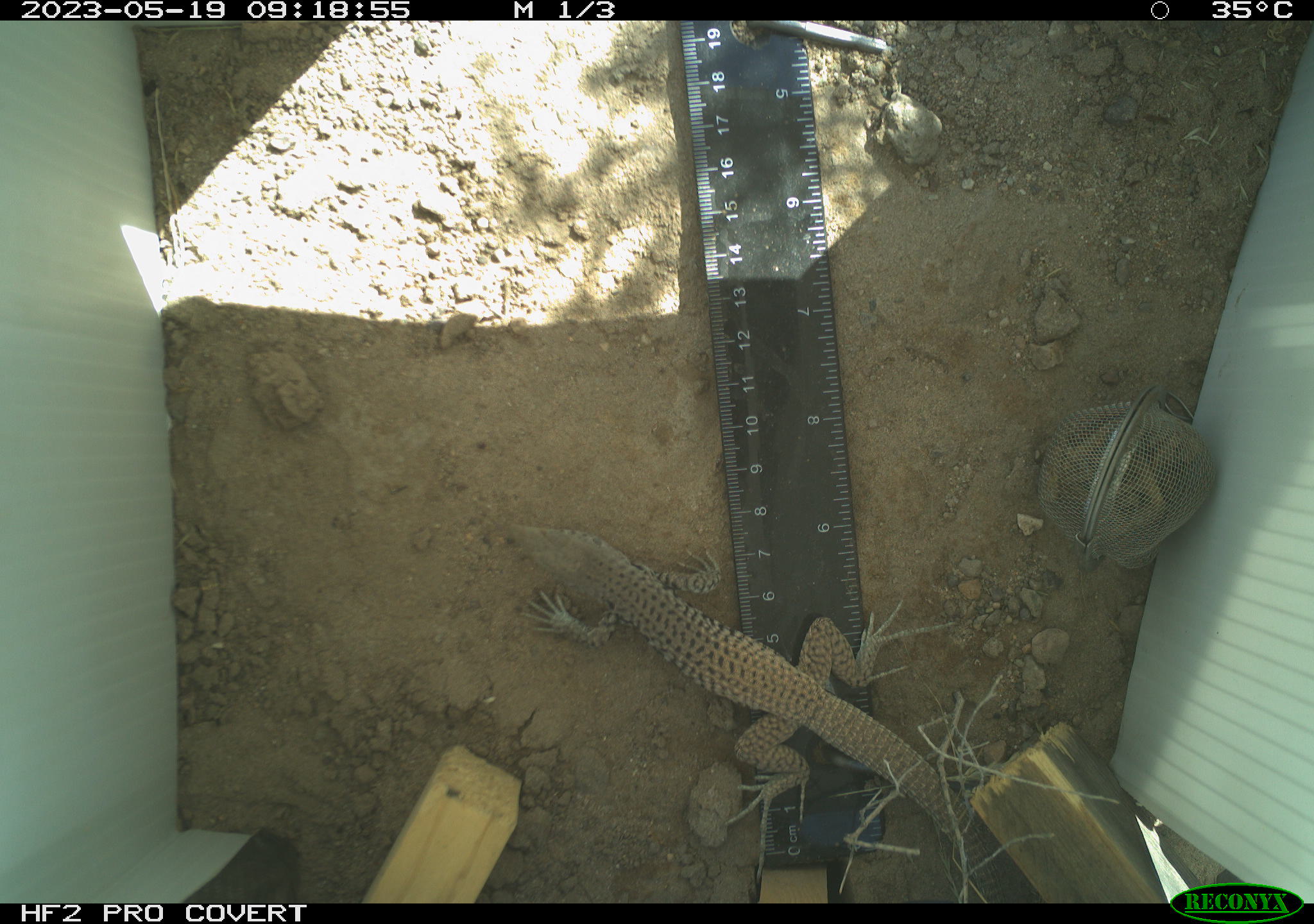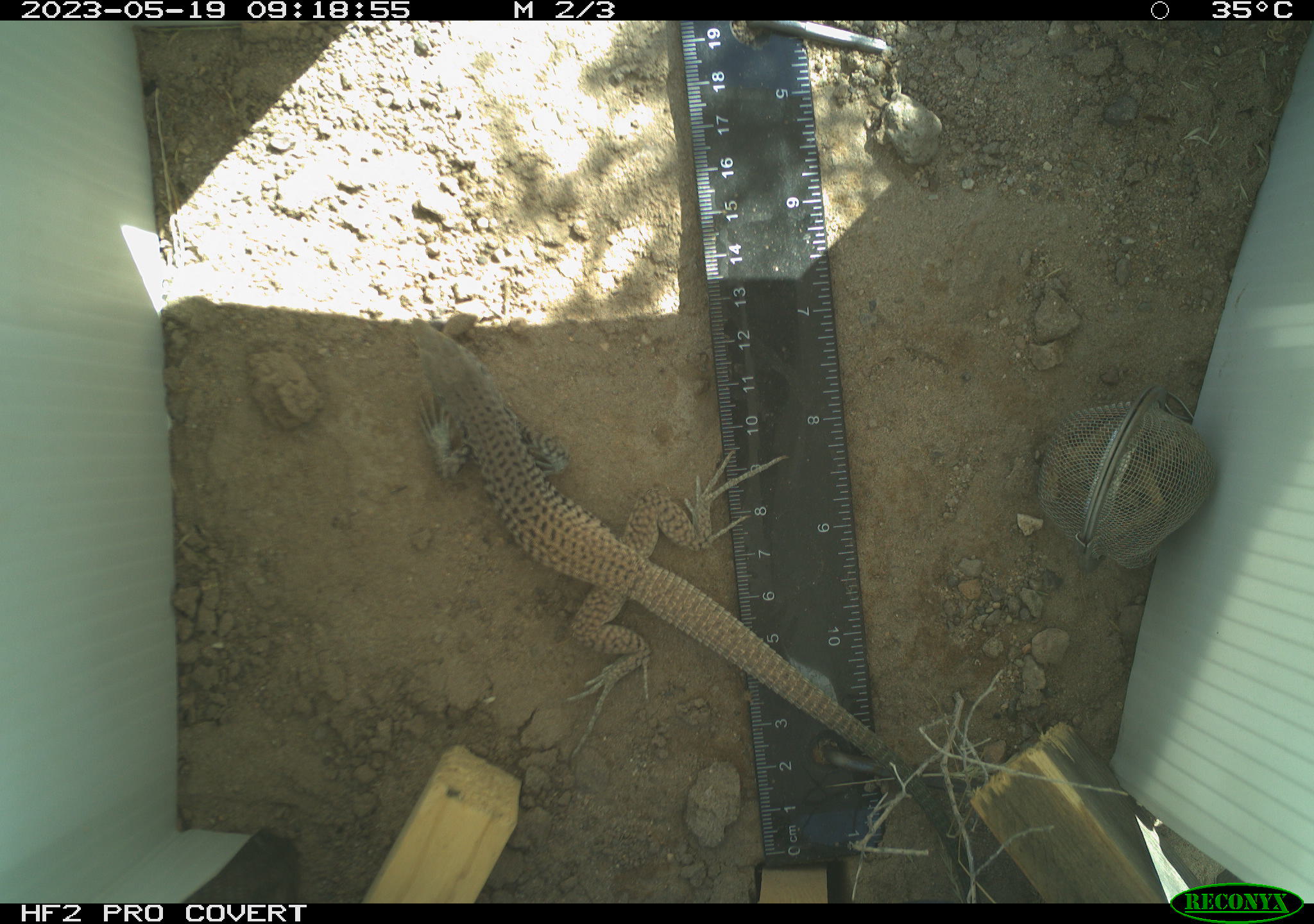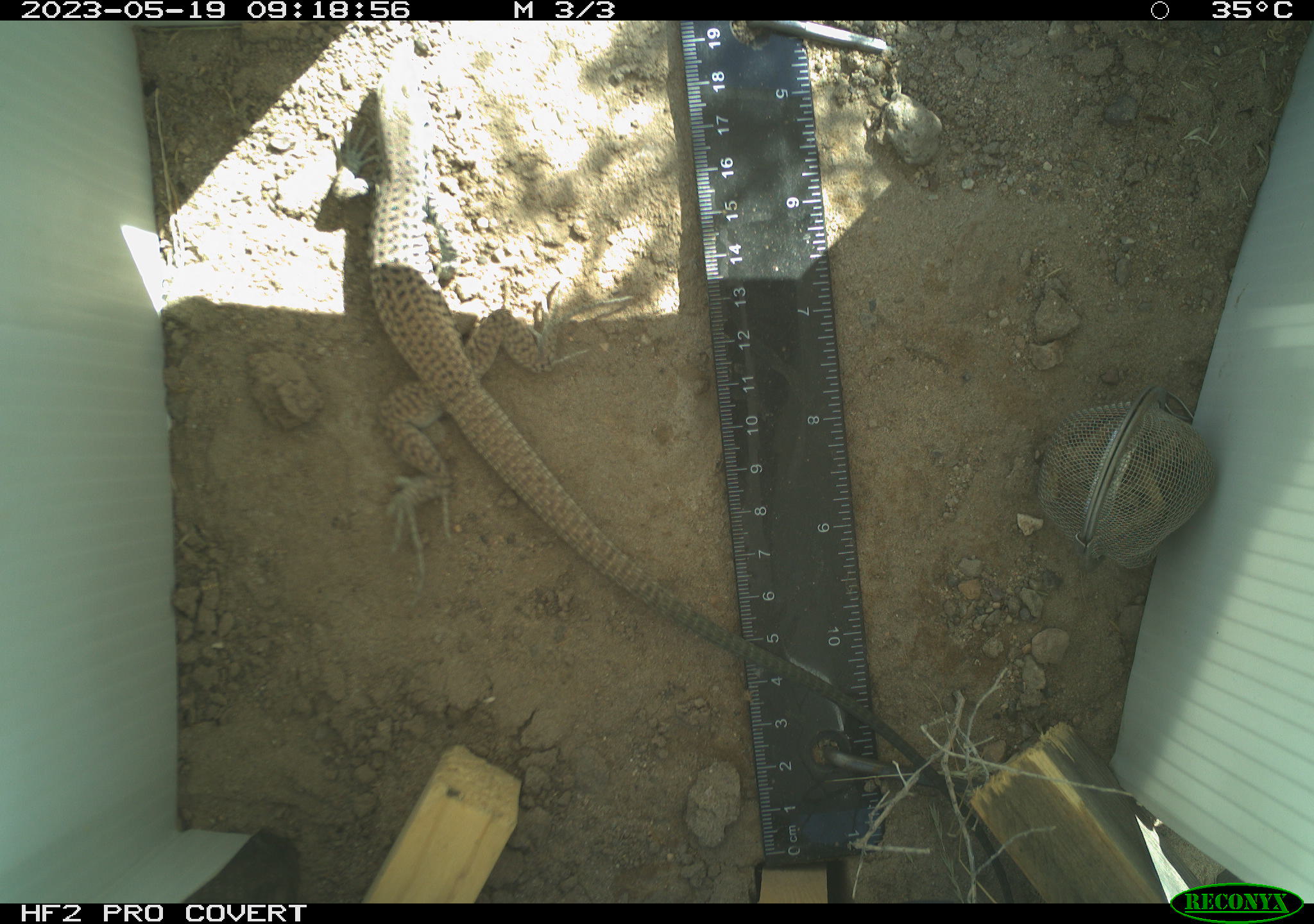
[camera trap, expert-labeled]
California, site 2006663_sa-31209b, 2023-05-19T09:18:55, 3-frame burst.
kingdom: Animalia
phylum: Chordata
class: Reptilia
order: Squamata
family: Teiidae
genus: Aspidoscelis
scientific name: Aspidoscelis tigris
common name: western whiptail